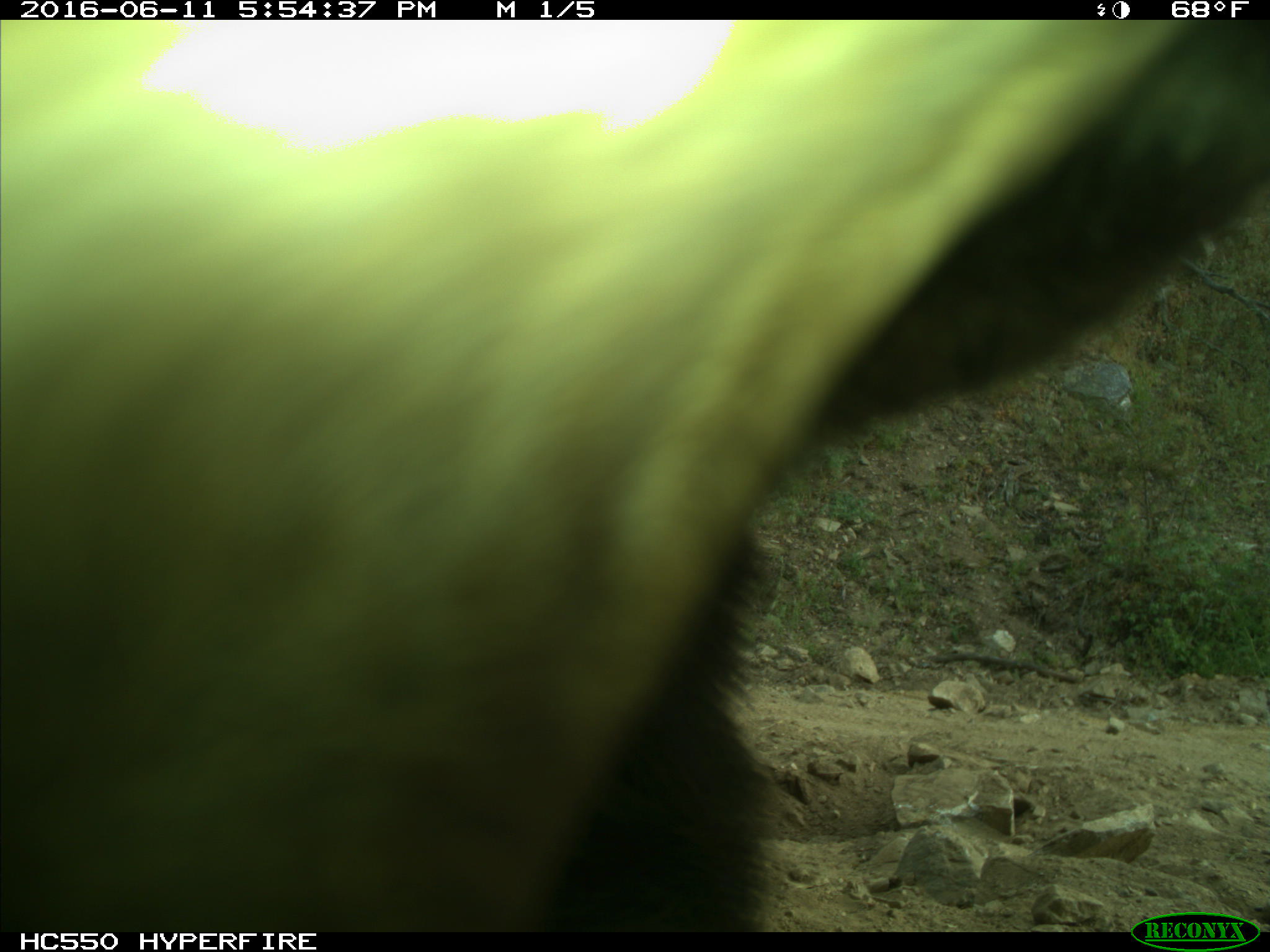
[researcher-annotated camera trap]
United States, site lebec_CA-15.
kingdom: Animalia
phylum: Chordata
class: Mammalia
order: Carnivora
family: Ursidae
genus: Ursus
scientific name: Ursus americanus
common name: american black bear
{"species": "Ursus americanus (american black bear)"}